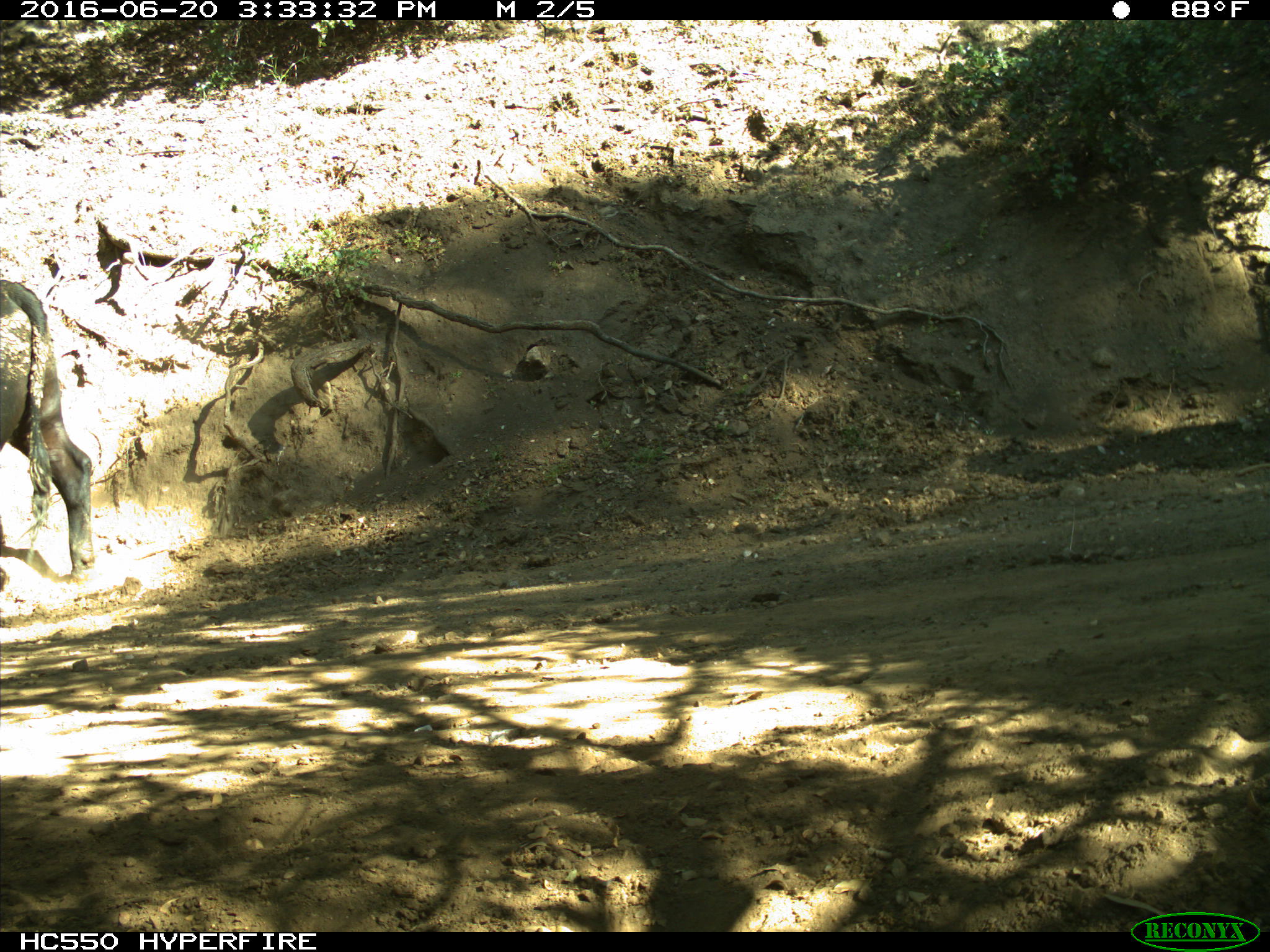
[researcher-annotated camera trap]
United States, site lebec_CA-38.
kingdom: Animalia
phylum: Chordata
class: Mammalia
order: Artiodactyla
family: Bovidae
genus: Bos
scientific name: Bos taurus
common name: domestic cow